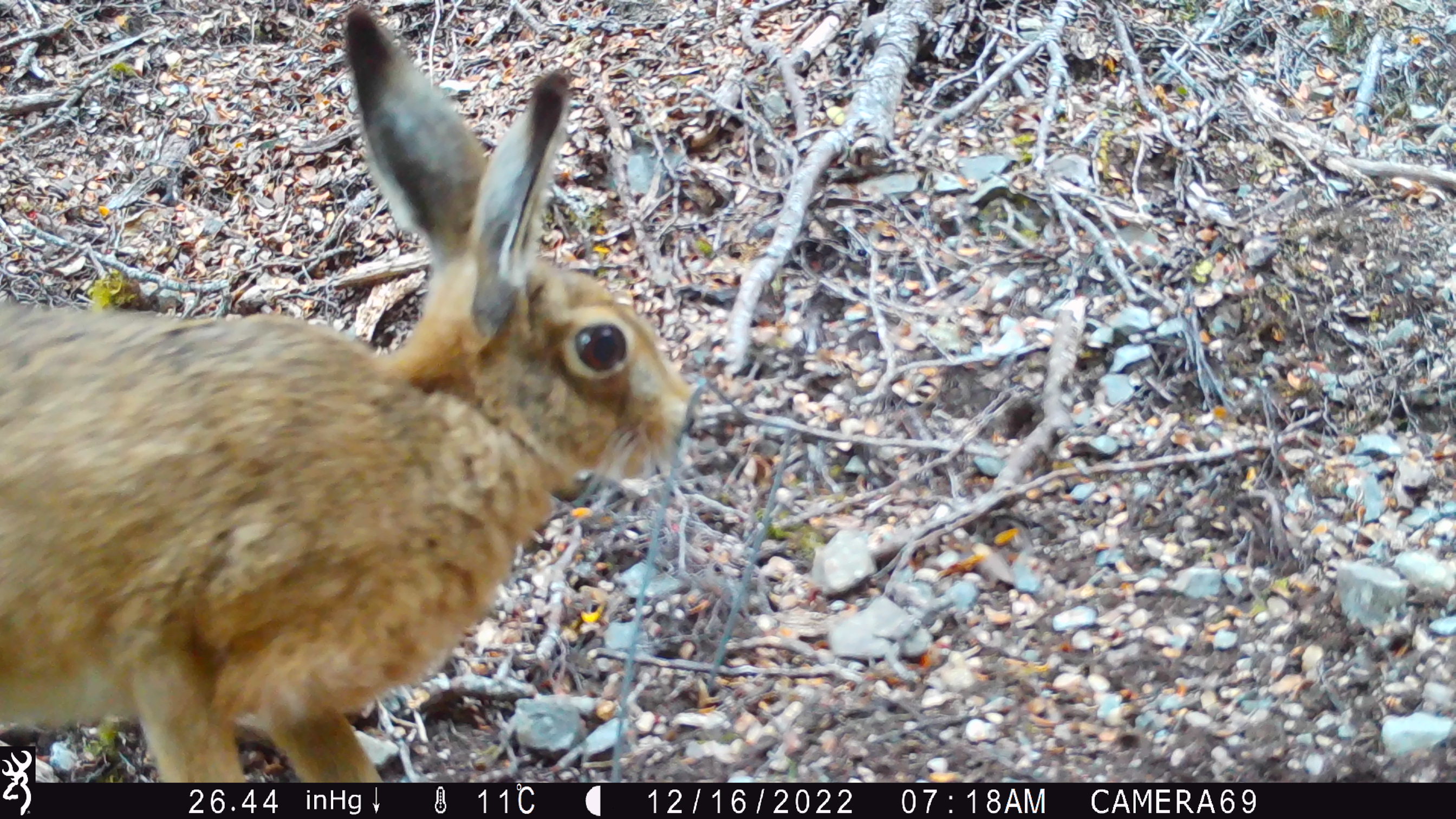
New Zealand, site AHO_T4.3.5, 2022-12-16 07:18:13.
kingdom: Animalia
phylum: Chordata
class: Mammalia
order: Lagomorpha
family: Leporidae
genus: Lepus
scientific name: Lepus europaeus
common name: brown hare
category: hare